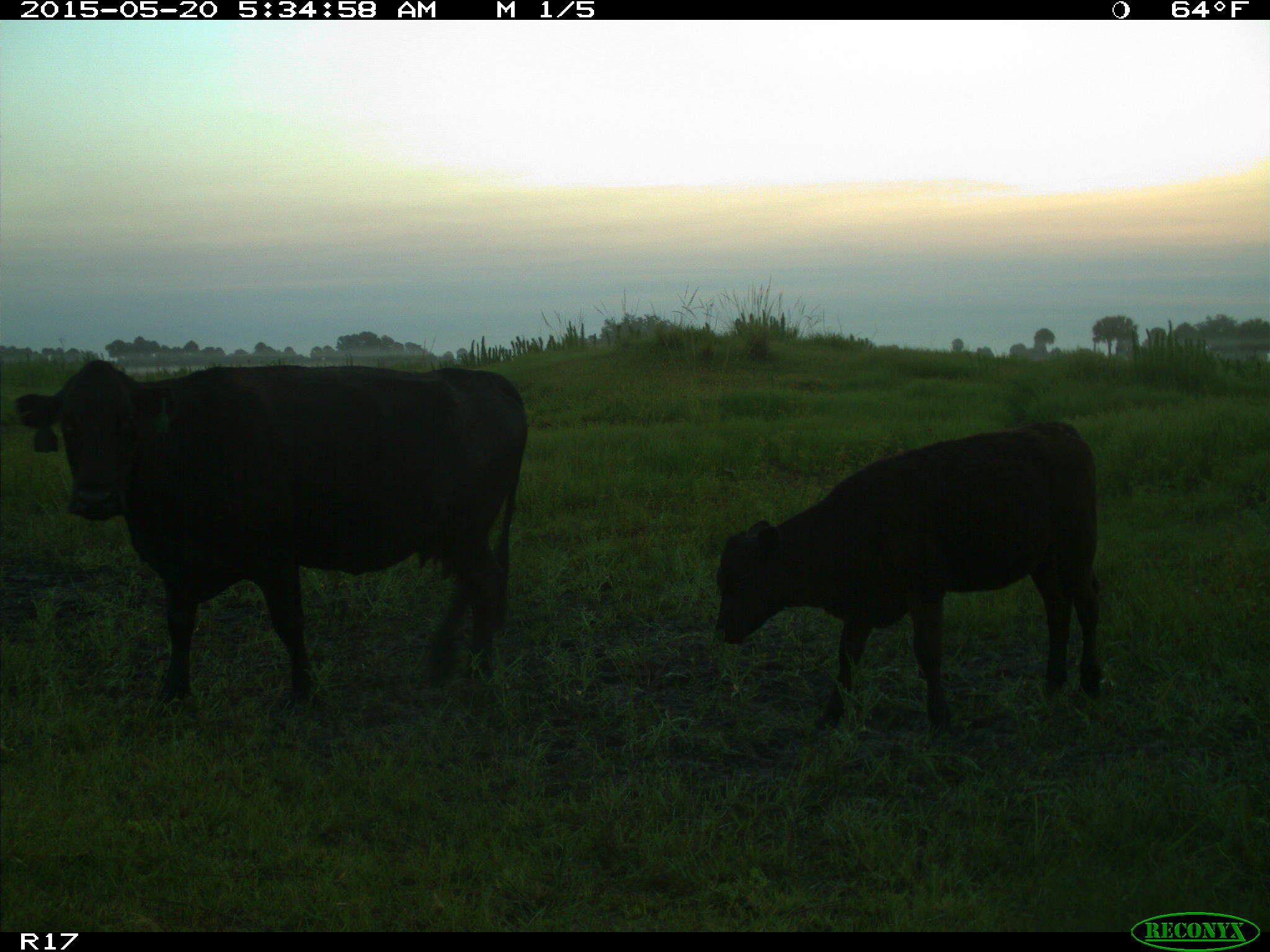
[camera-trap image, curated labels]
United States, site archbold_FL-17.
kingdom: Animalia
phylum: Chordata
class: Mammalia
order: Artiodactyla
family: Bovidae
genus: Bos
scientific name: Bos taurus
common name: domestic cow